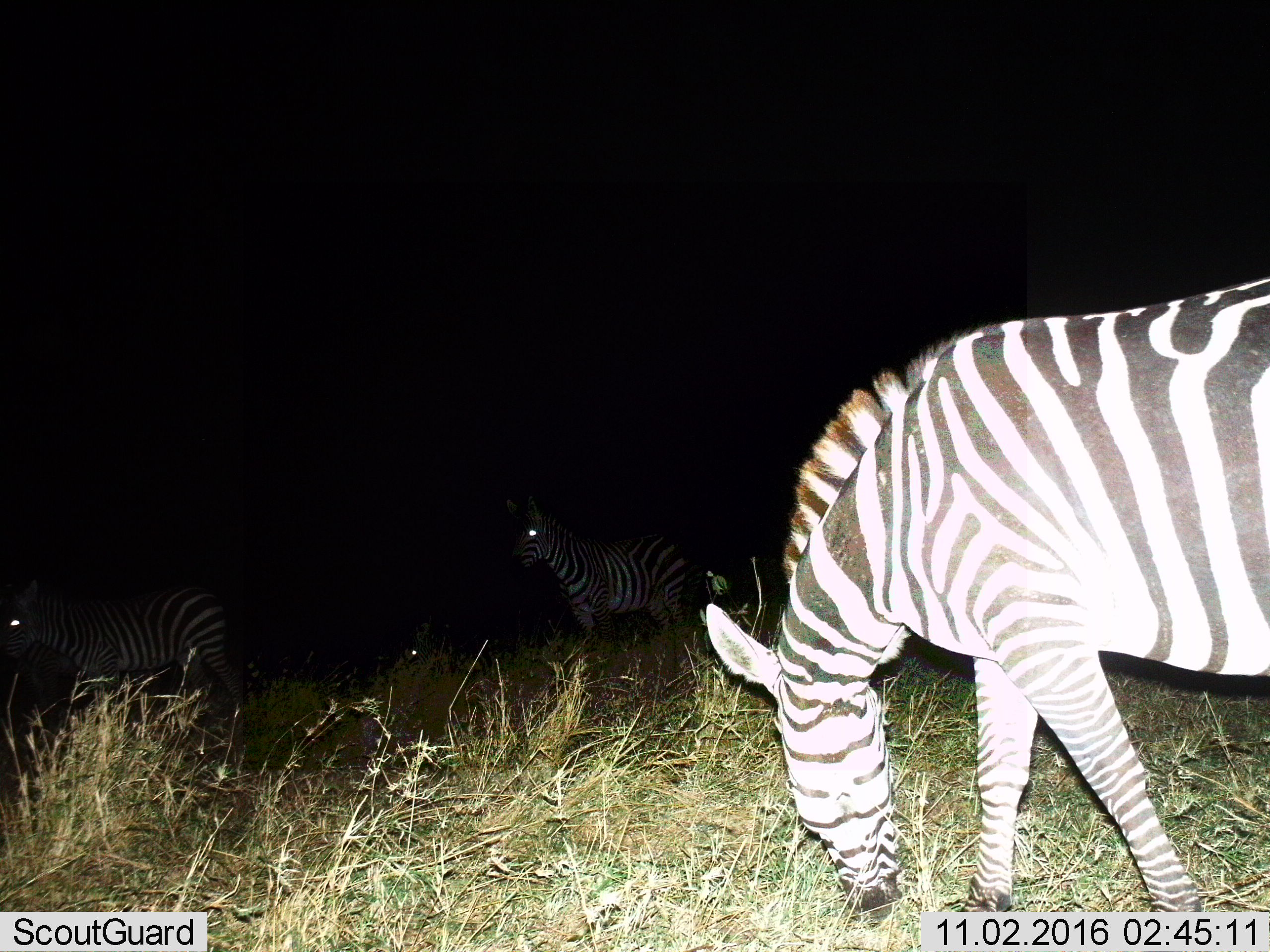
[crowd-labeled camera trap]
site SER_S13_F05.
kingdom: Animalia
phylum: Chordata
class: Mammalia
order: Perissodactyla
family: Equidae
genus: Equus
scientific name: Equus quagga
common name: plains zebra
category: zebraplains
Zebraplains (plains zebra) (Equus quagga), count 3. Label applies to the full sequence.